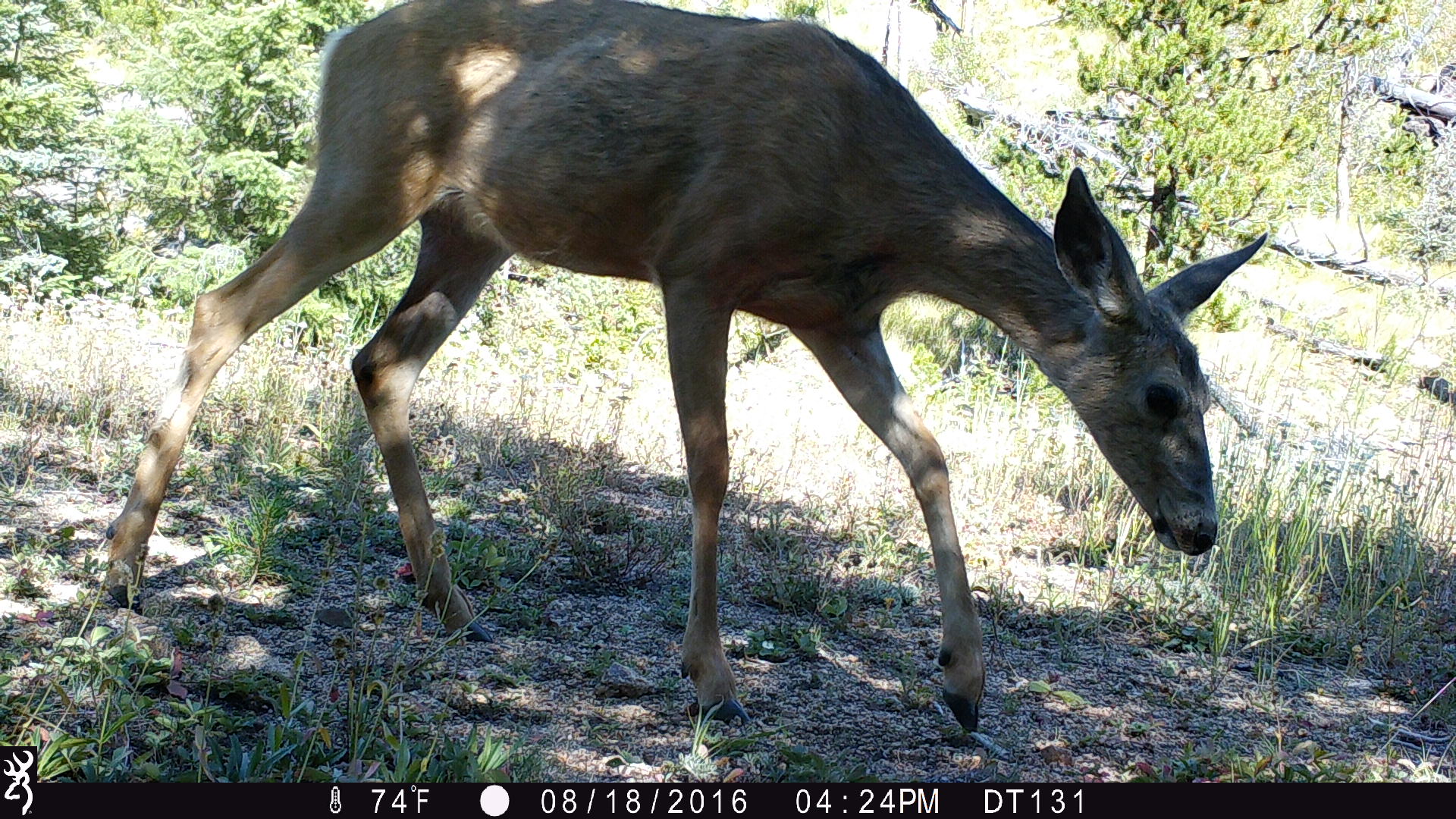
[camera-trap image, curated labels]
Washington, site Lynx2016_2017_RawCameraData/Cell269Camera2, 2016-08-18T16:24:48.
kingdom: Animalia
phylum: Chordata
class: Mammalia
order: Artiodactyla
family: Cervidae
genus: Odocoileus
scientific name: Odocoileus hemionus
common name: mule deer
Odocoileus hemionus (mule deer). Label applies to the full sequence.